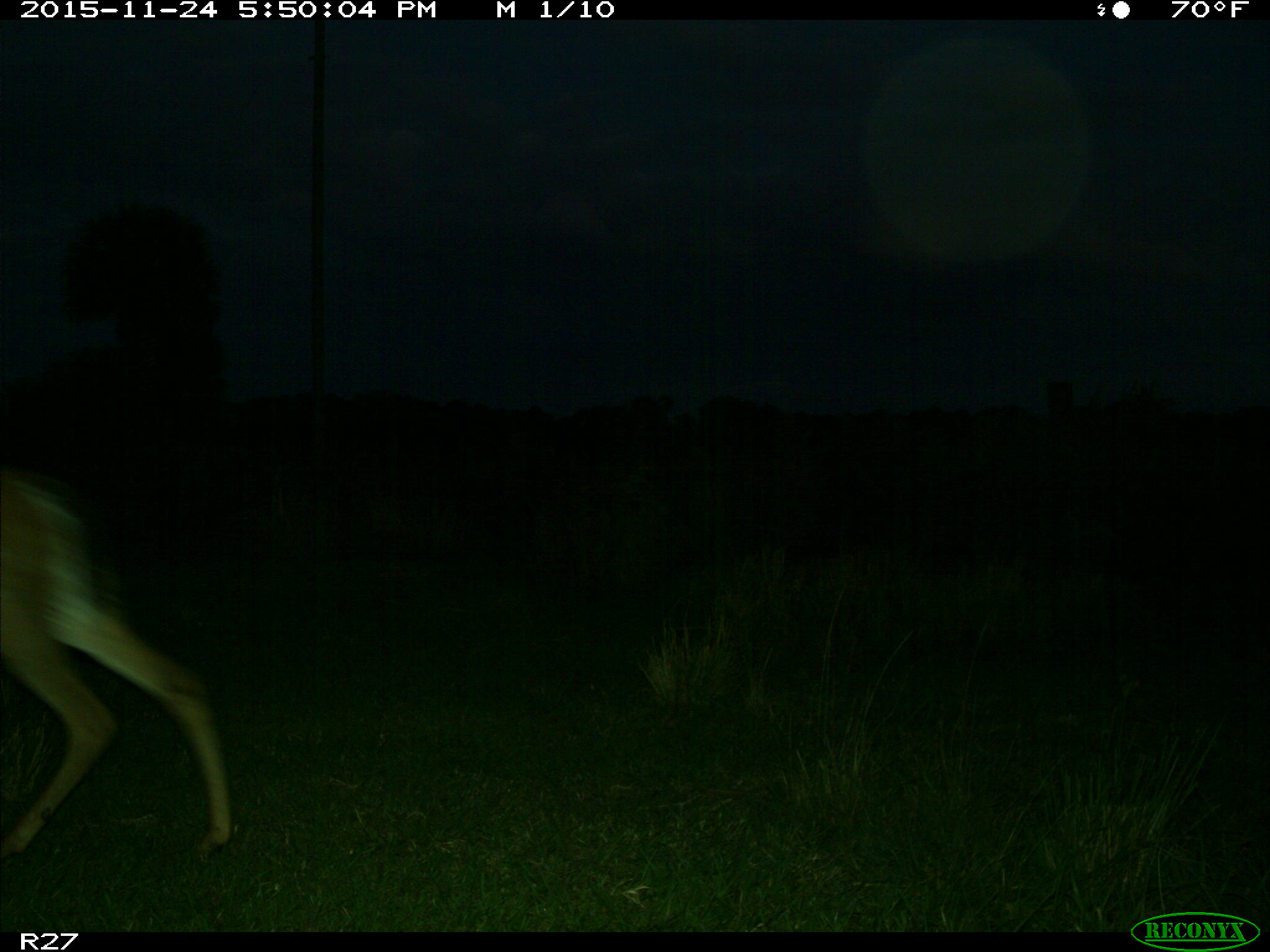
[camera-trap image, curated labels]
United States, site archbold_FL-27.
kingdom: Animalia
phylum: Chordata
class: Mammalia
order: Artiodactyla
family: Cervidae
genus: Odocoileus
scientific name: Odocoileus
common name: deer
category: unidentified deer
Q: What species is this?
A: Unidentified deer (deer) (Odocoileus).